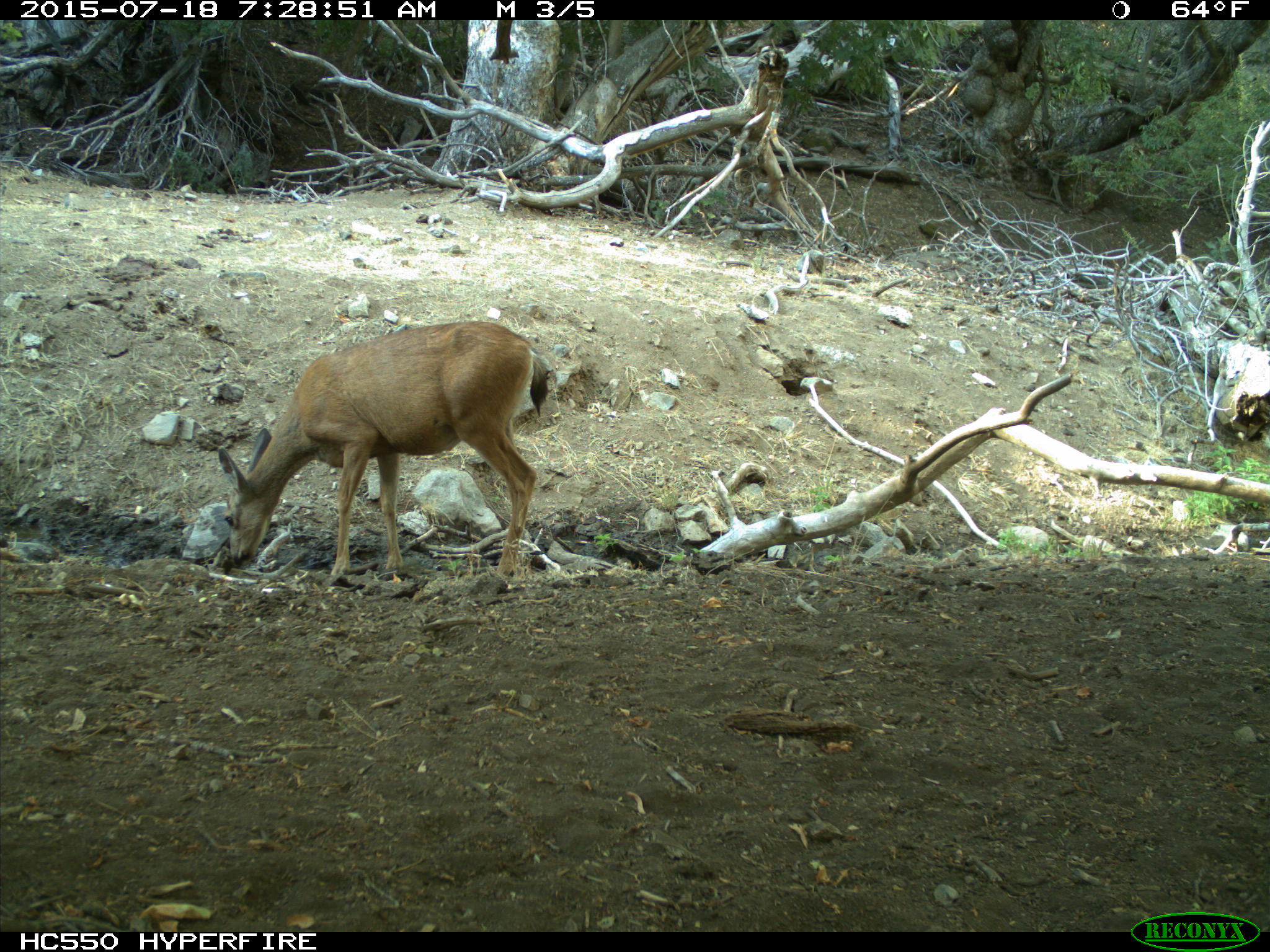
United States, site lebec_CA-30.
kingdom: Animalia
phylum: Chordata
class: Mammalia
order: Artiodactyla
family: Cervidae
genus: Odocoileus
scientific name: Odocoileus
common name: deer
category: unidentified deer